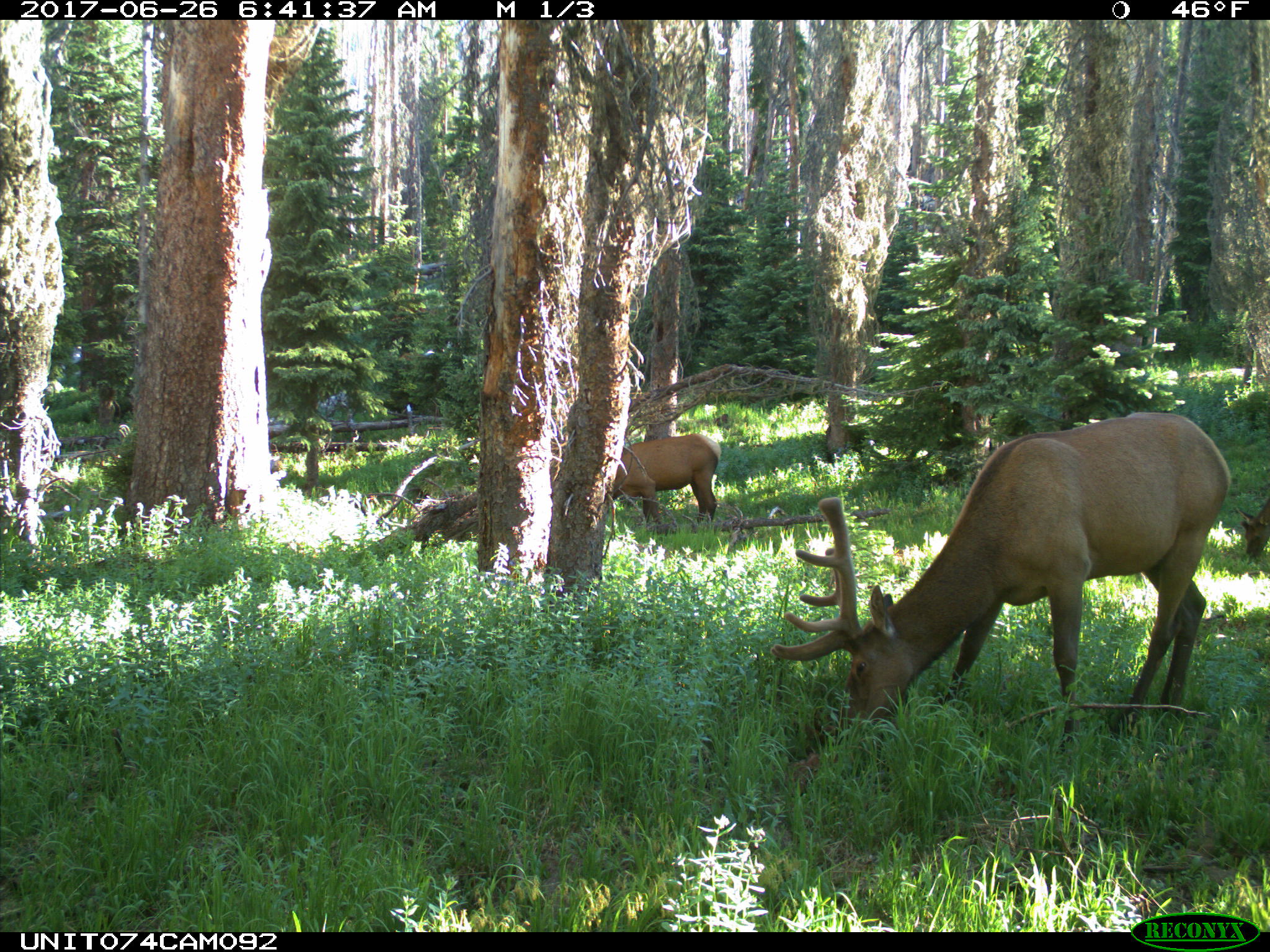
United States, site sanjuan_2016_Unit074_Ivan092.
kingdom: Animalia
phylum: Chordata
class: Mammalia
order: Artiodactyla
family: Cervidae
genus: Cervus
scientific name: Cervus elaphus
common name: red deer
Cervus elaphus (red deer).